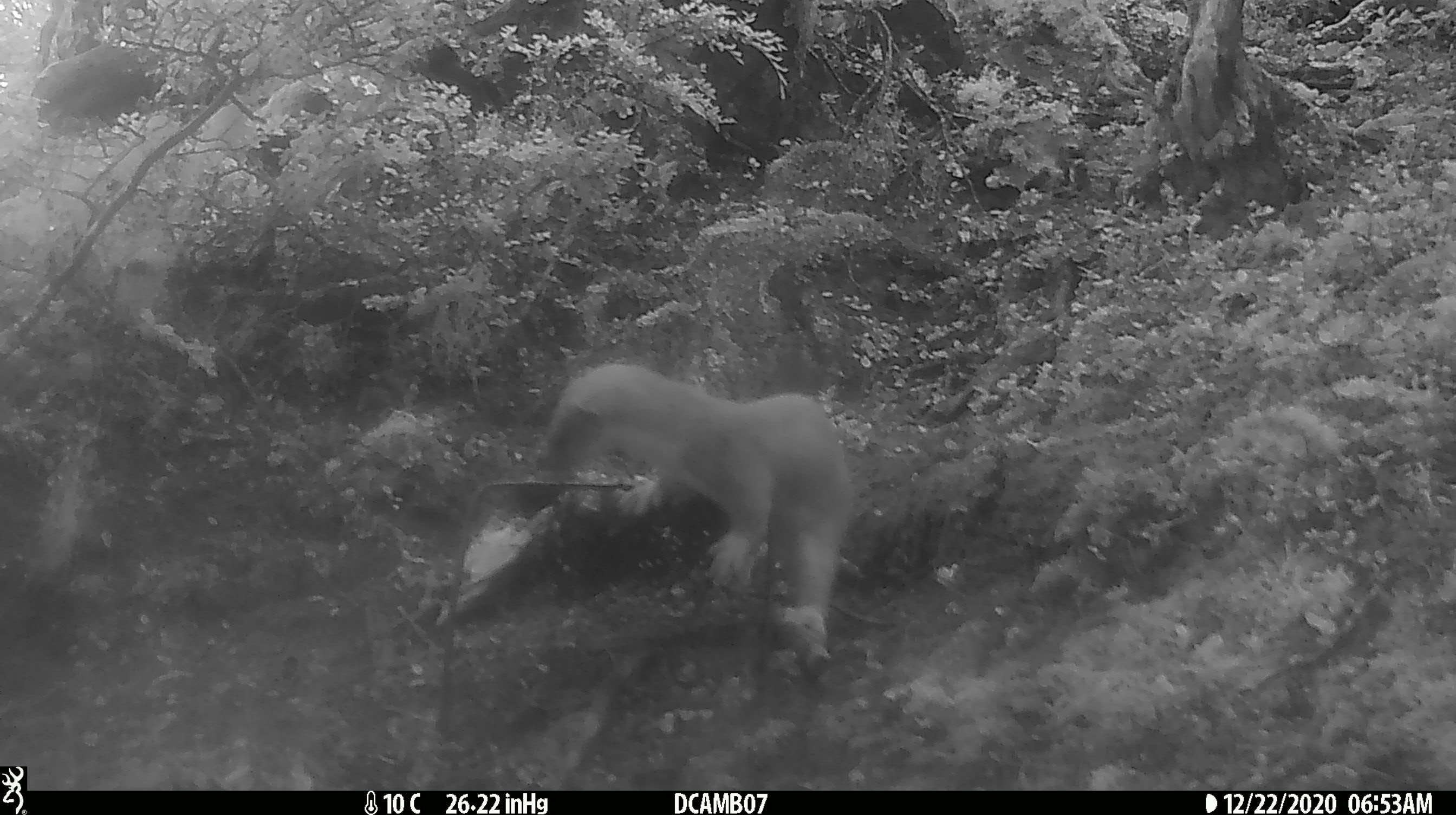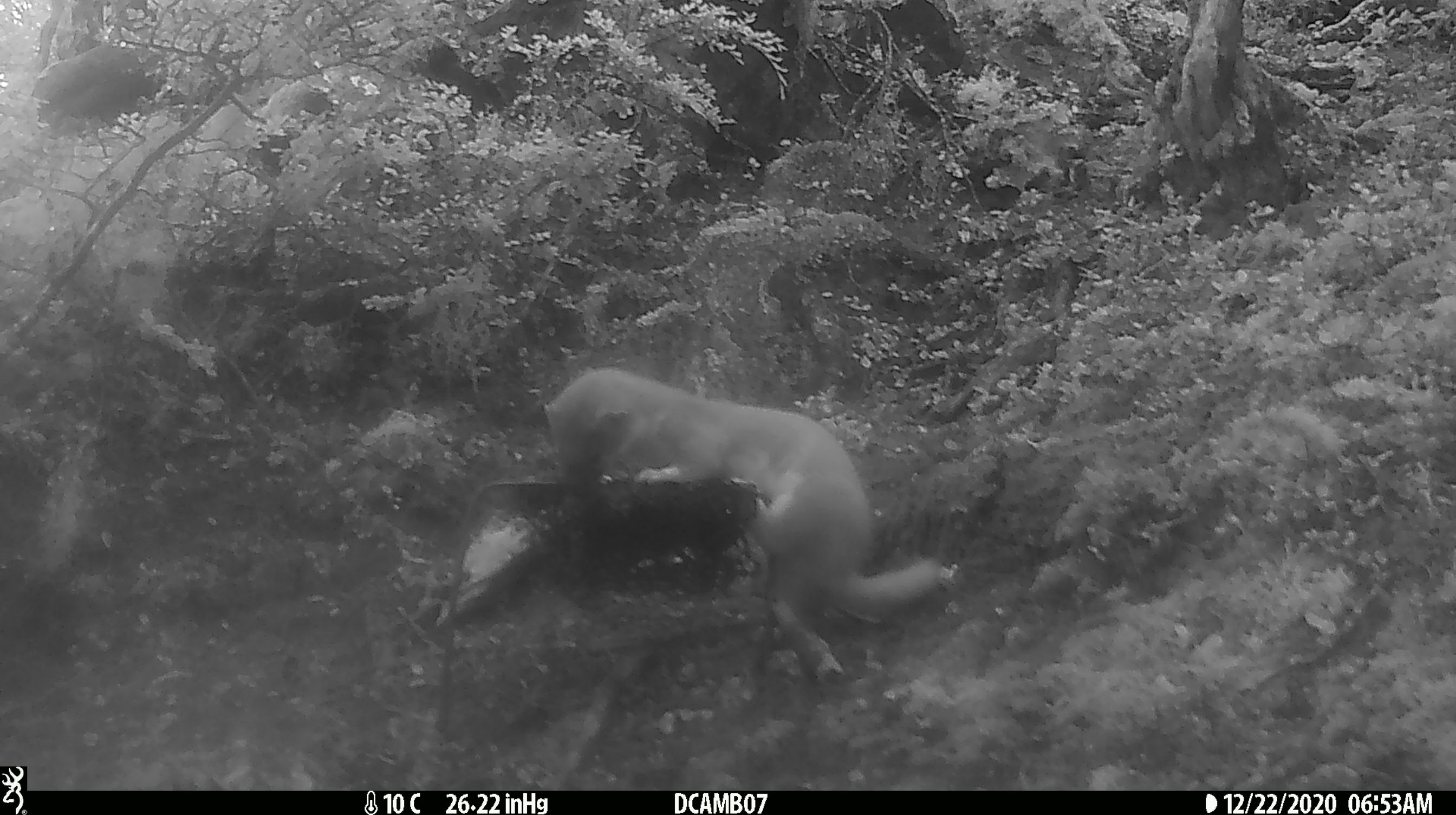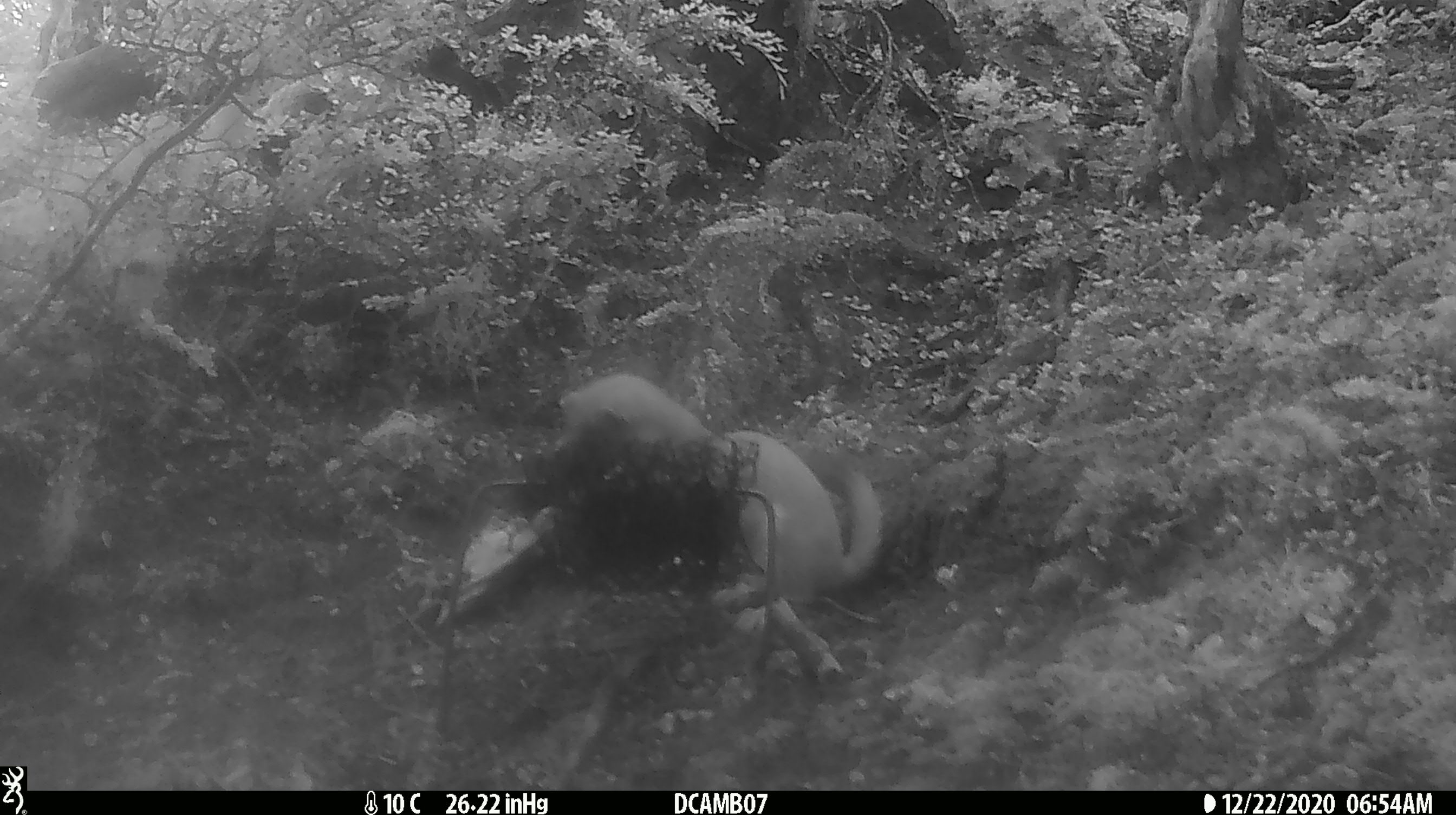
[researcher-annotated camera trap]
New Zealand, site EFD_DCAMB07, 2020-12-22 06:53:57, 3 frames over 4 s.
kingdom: Animalia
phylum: Chordata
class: Mammalia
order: Carnivora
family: Mustelidae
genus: Mustela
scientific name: Mustela erminea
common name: stoat